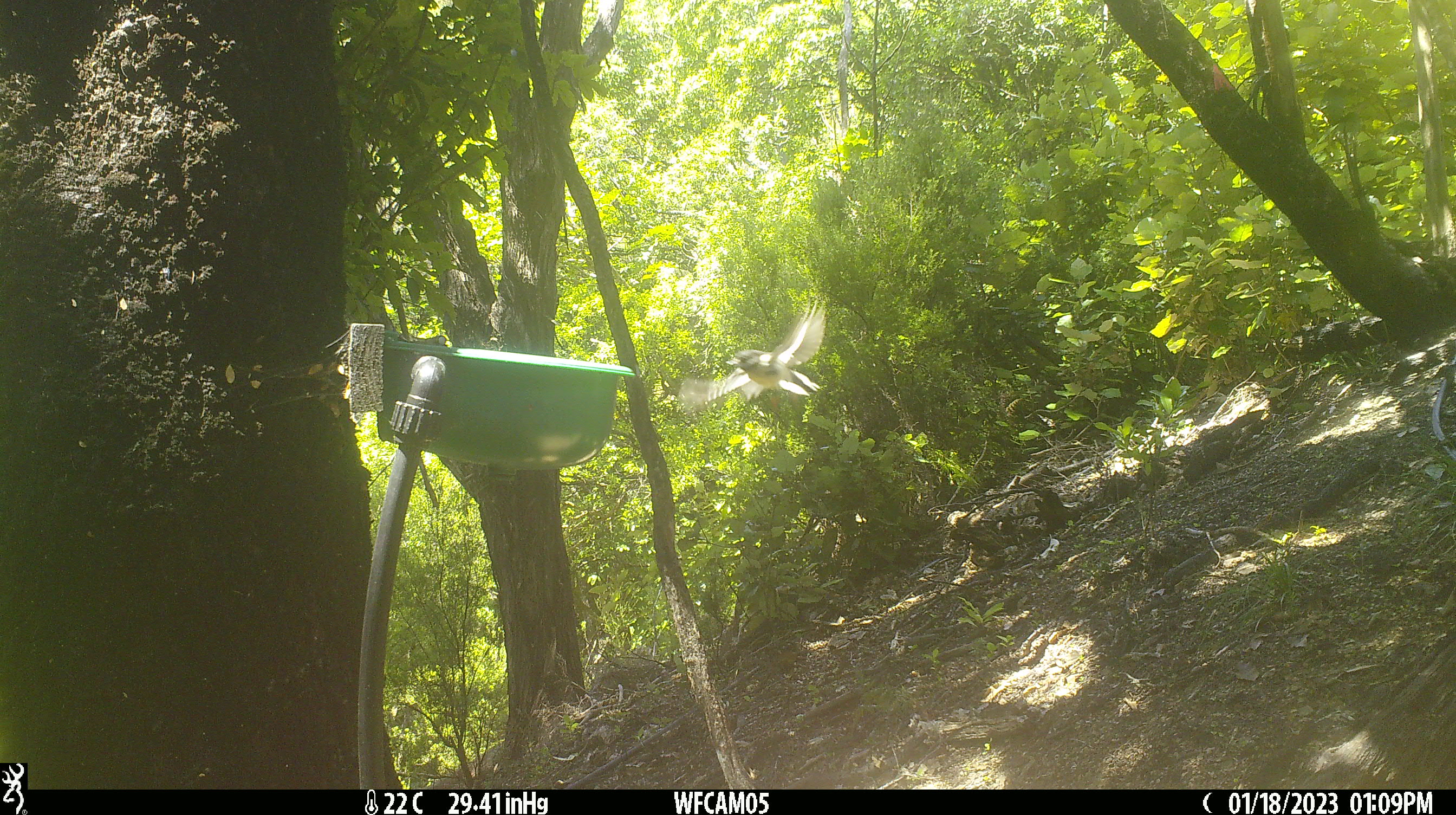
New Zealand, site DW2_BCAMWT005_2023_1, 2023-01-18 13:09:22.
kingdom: Animalia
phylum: Chordata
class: Aves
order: Passeriformes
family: Petroicidae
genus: Petroica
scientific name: Petroica macrocephala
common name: tomtit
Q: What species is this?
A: Tomtit (Petroica macrocephala).